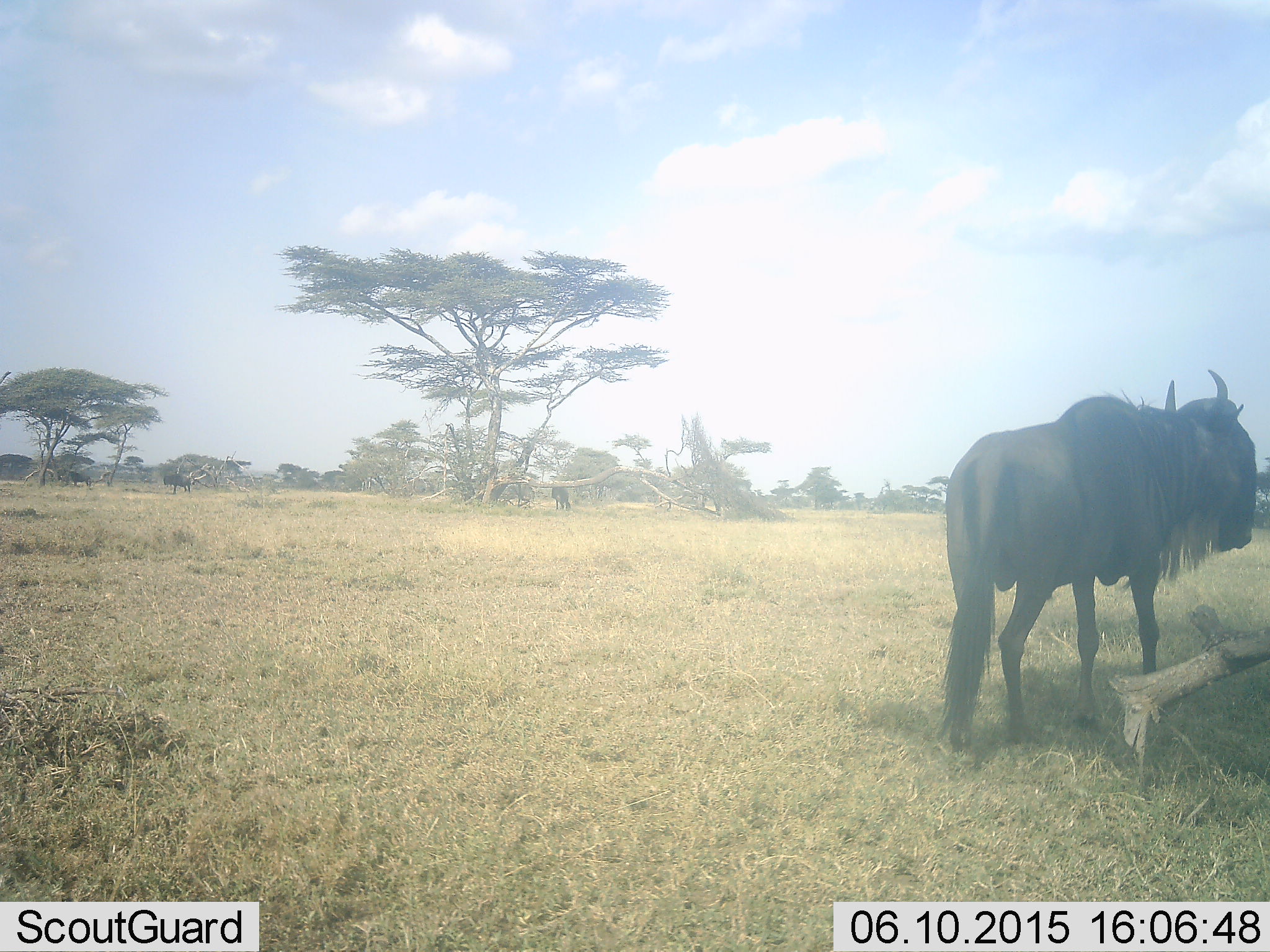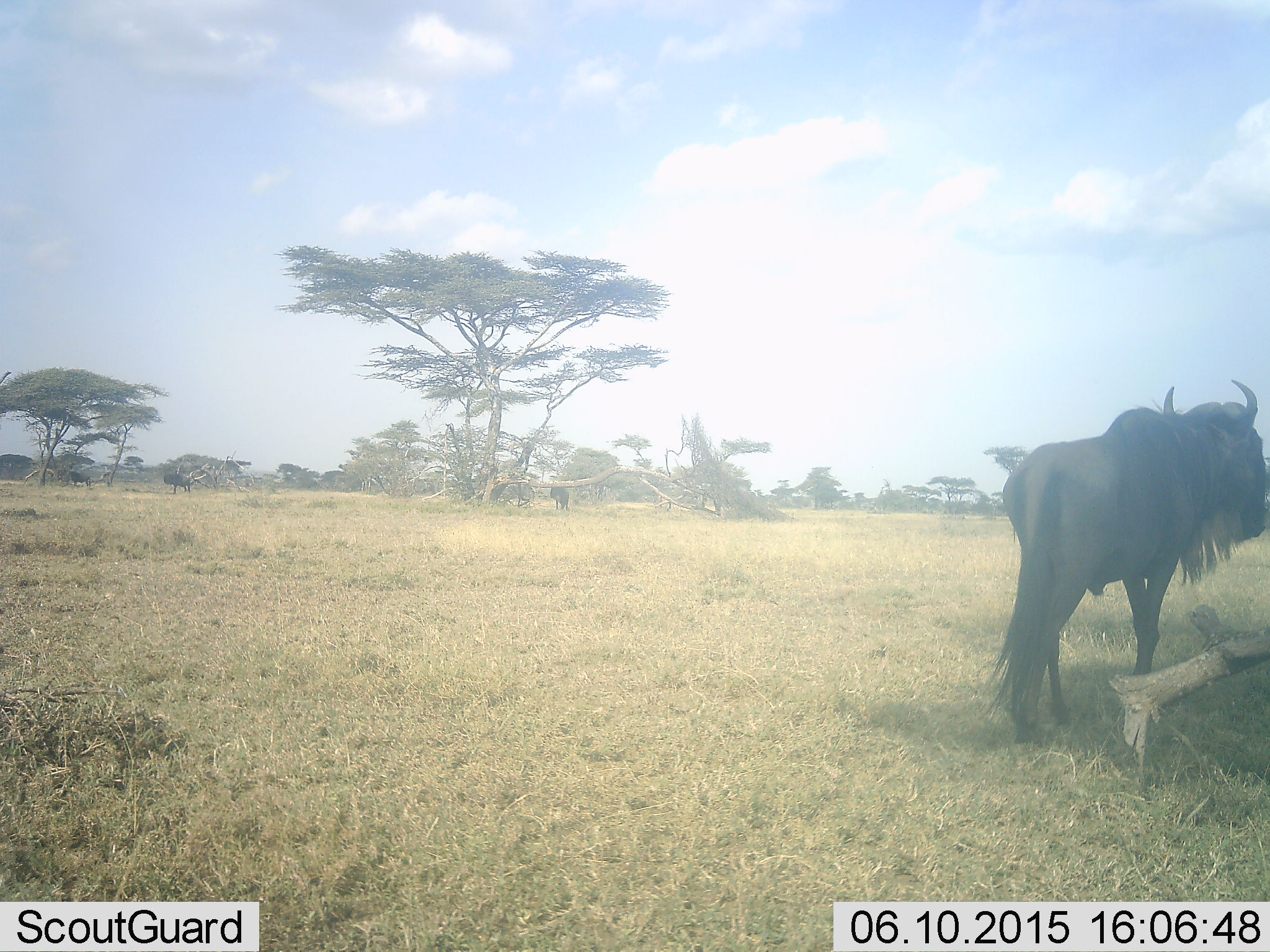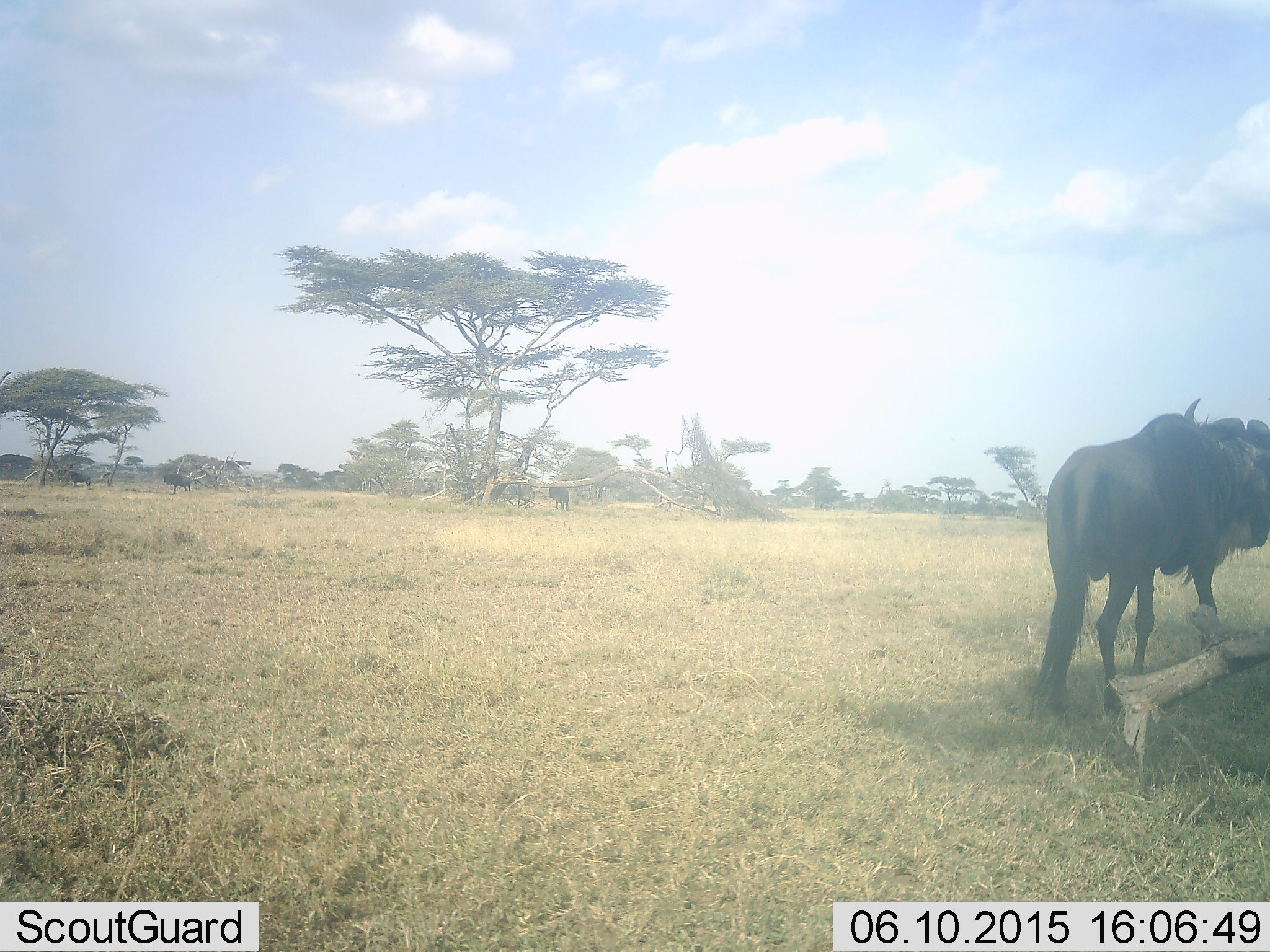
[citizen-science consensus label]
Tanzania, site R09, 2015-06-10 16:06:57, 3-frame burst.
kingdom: Animalia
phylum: Chordata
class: Mammalia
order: Artiodactyla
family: Bovidae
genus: Connochaetes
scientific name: Connochaetes taurinus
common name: blue wildebeest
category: wildebeest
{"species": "wildebeest (blue wildebeest) (Connochaetes taurinus)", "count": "3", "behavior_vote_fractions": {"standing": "80%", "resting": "0%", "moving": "60%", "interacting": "0%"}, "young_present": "0%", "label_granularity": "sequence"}